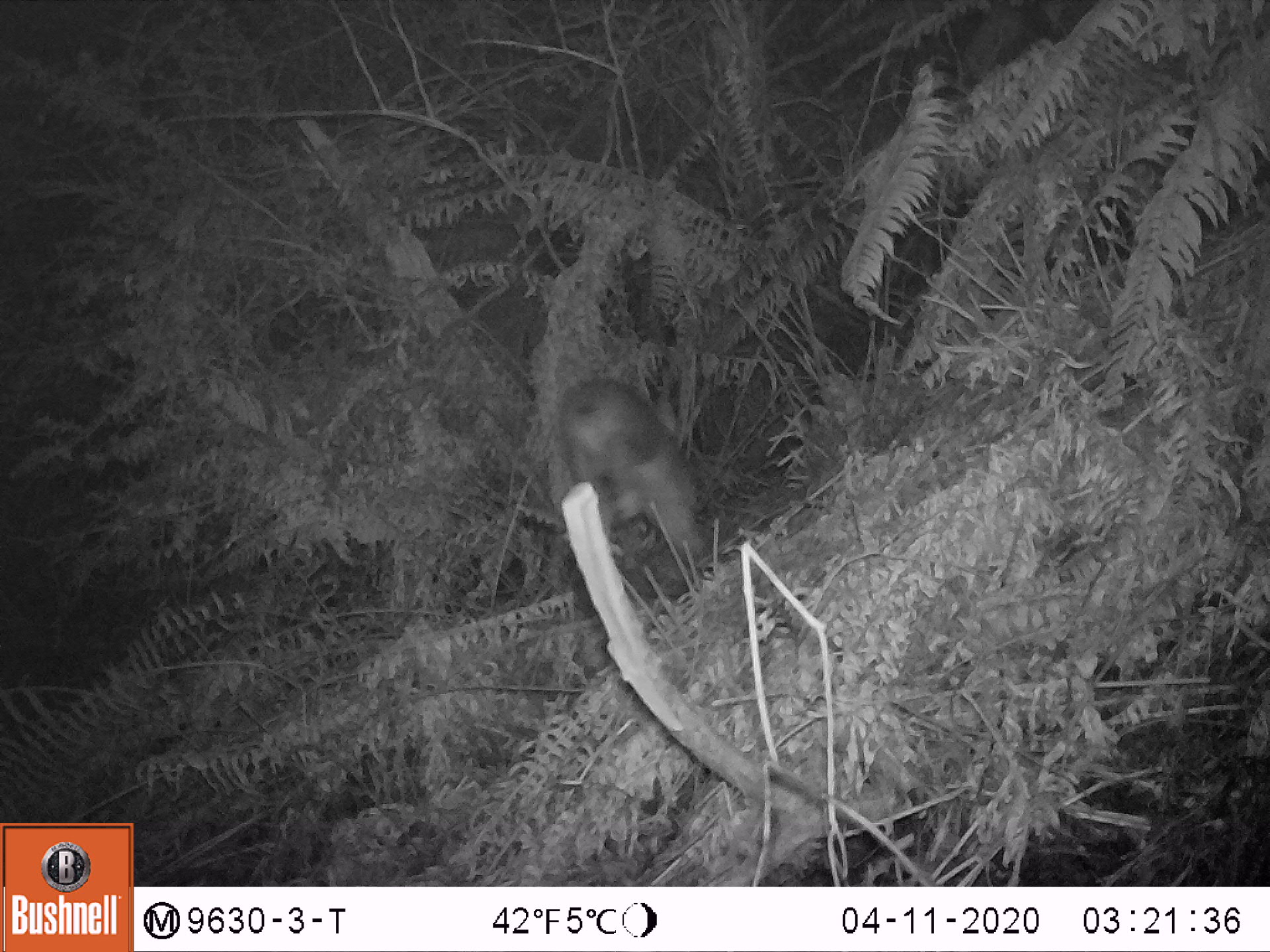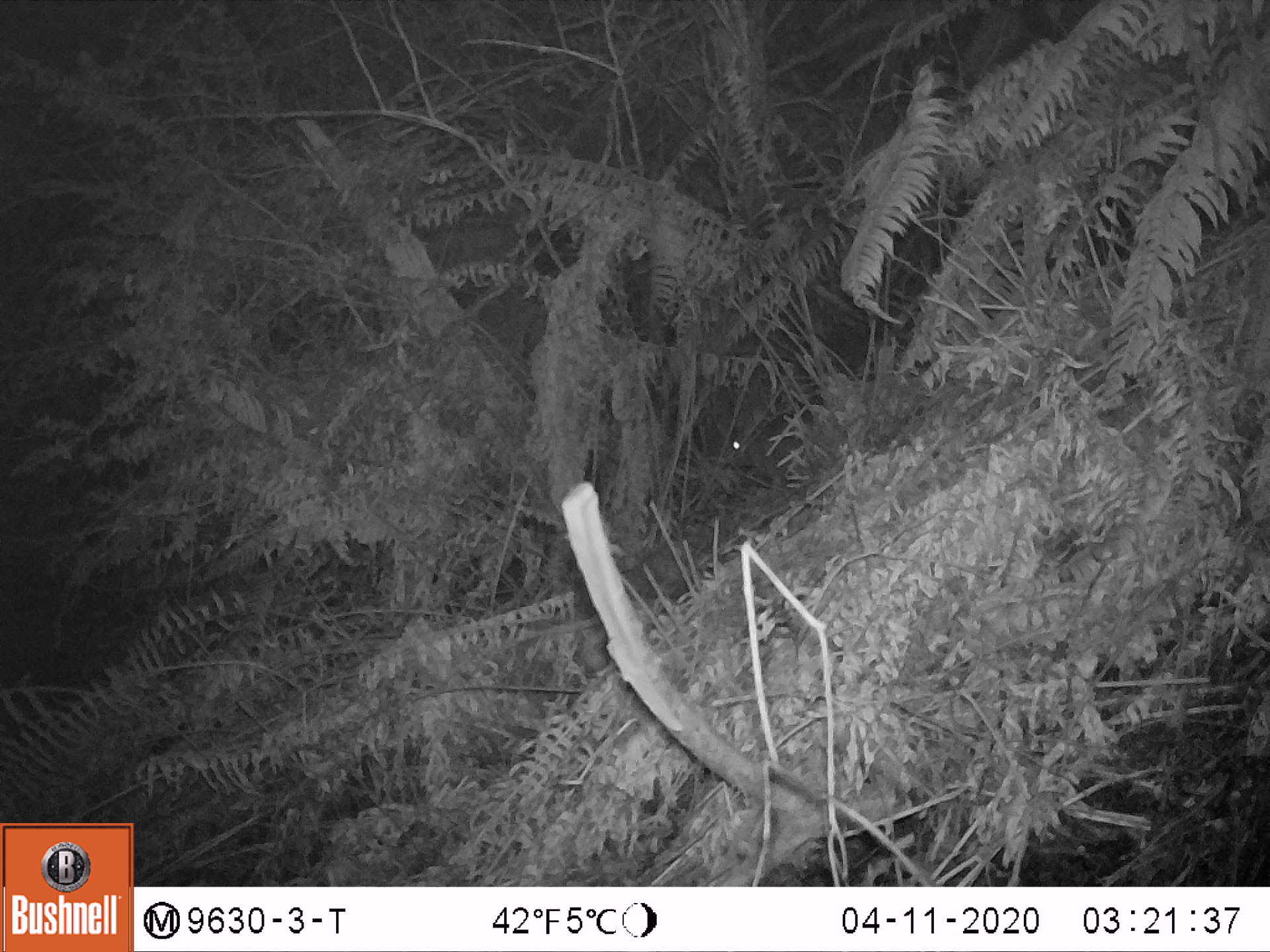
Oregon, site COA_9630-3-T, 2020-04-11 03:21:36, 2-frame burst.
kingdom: Animalia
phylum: Chordata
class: Mammalia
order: Lagomorpha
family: Leporidae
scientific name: Leporidae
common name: hares and rabbits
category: leporidae family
Leporidae family (hares and rabbits) (Leporidae).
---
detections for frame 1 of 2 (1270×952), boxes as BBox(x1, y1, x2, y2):
leporidae family: BBox(557, 379, 717, 569)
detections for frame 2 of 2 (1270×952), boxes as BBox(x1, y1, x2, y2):
leporidae family: BBox(730, 399, 815, 506)